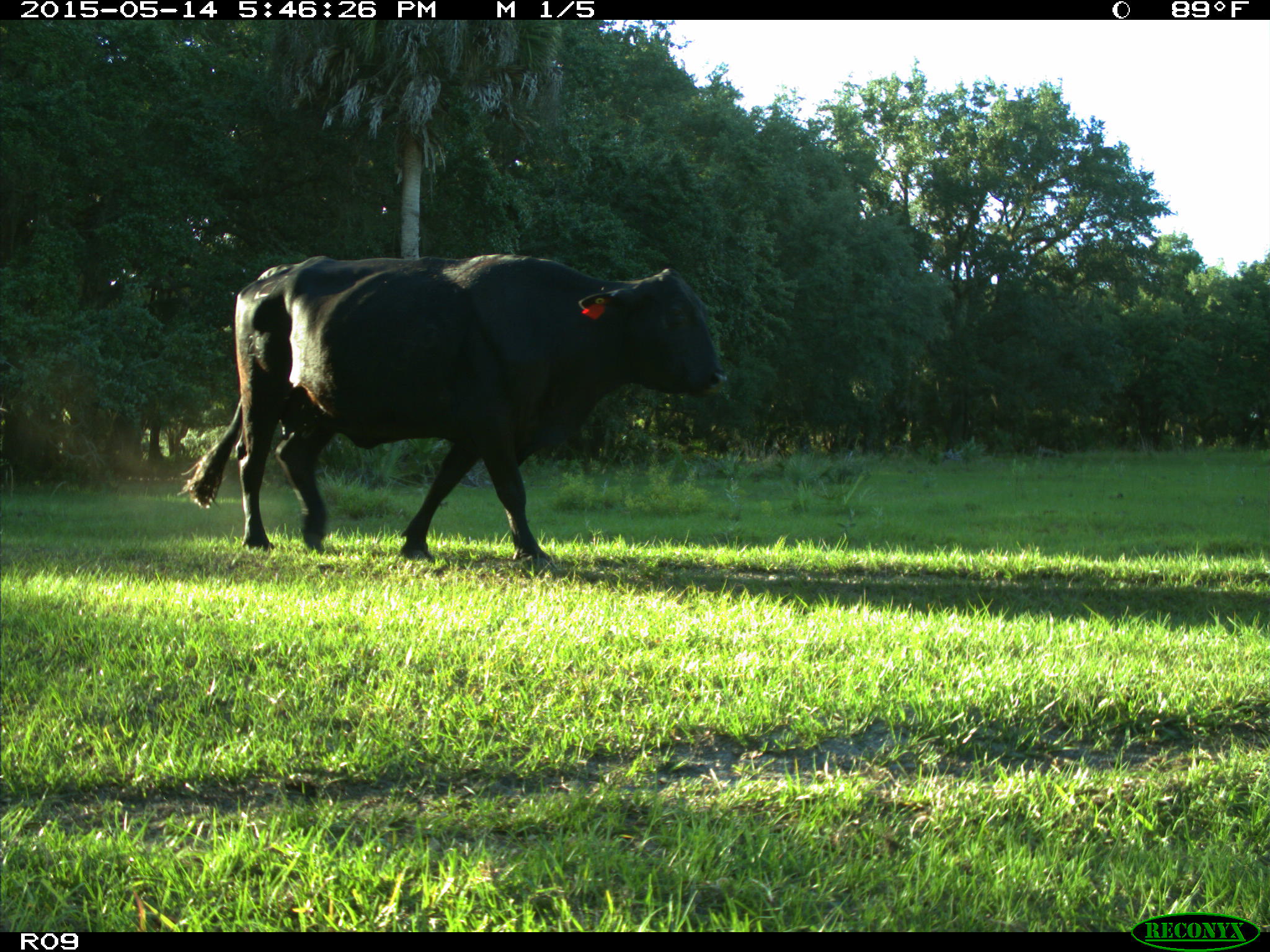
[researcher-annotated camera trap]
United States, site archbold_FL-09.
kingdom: Animalia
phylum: Chordata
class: Mammalia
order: Artiodactyla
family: Bovidae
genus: Bos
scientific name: Bos taurus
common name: domestic cow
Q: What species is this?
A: Bos taurus (domestic cow).